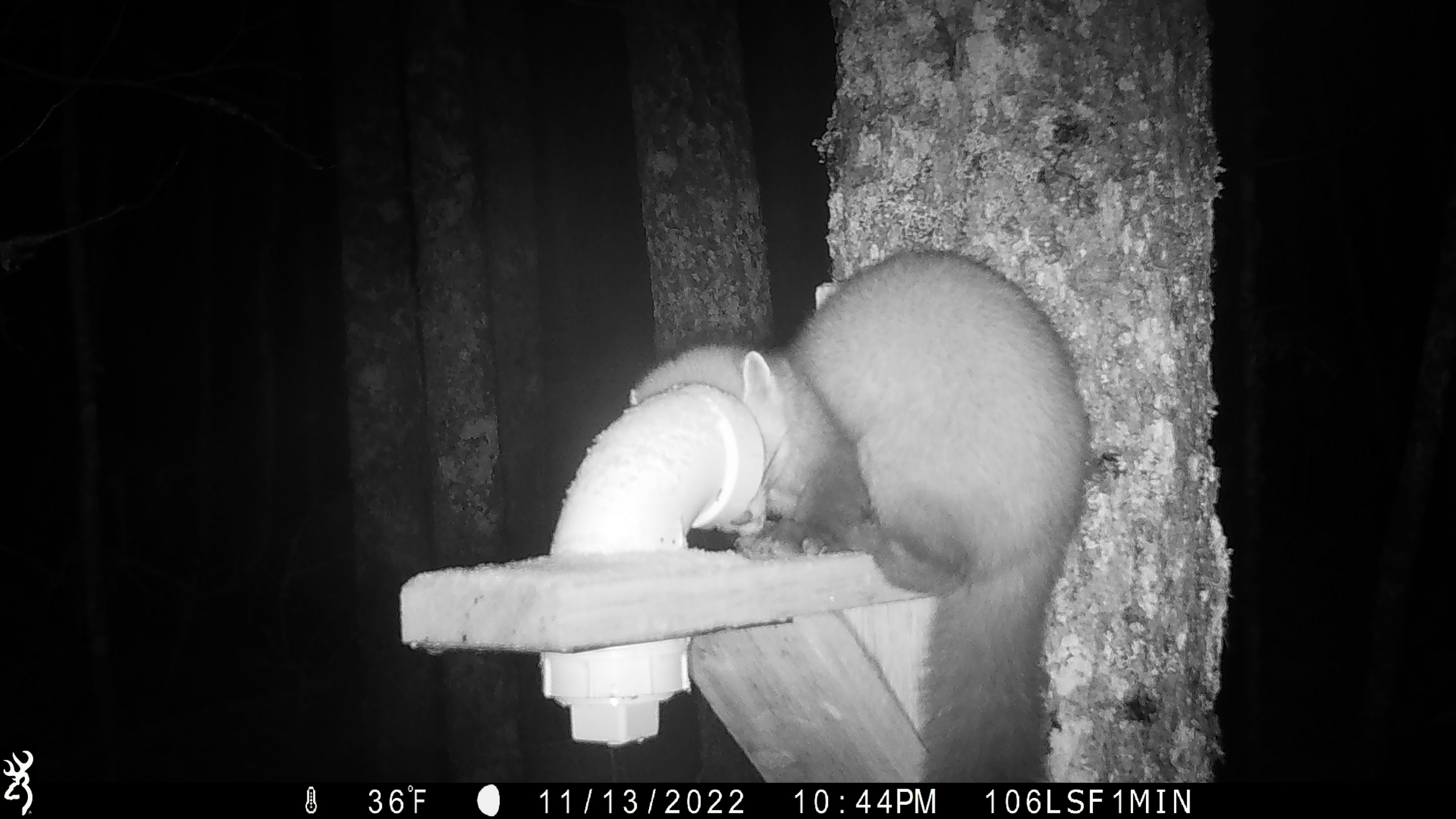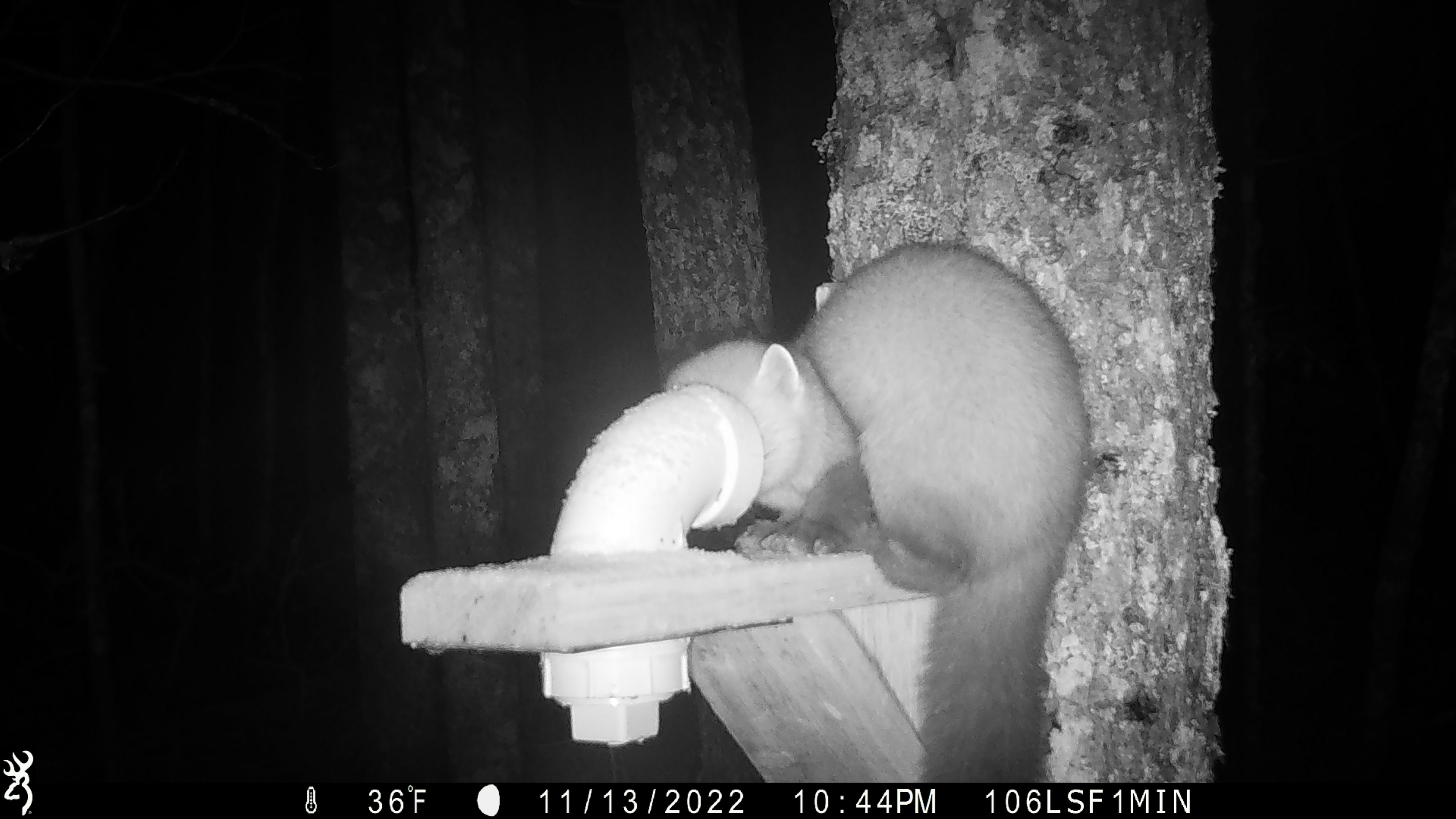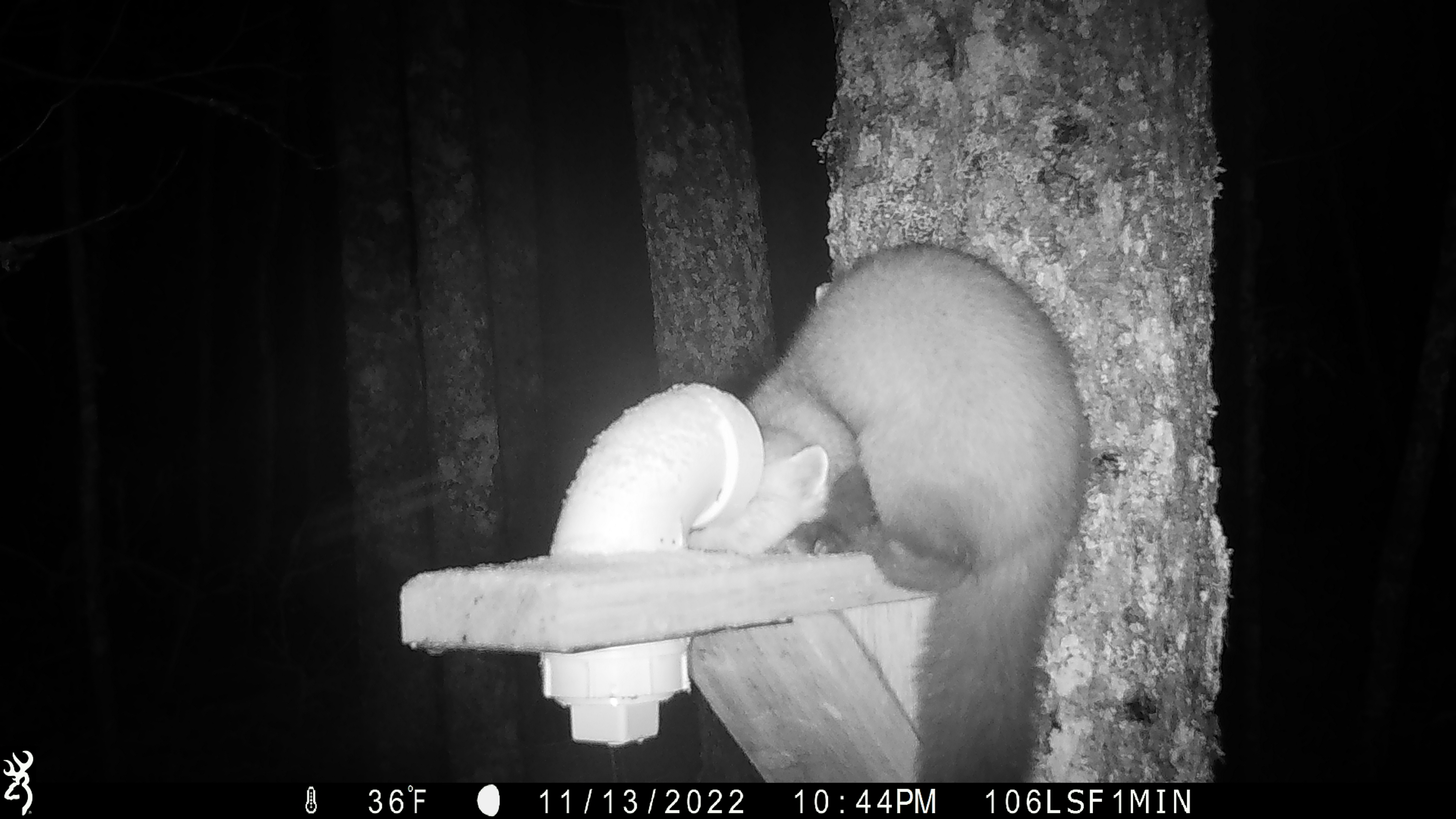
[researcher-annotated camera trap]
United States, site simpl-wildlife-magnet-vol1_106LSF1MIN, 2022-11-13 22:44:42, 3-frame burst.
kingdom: Animalia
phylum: Chordata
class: Mammalia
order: Carnivora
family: Mustelidae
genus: Martes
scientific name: Martes americana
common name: american marten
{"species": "american marten (Martes americana)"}